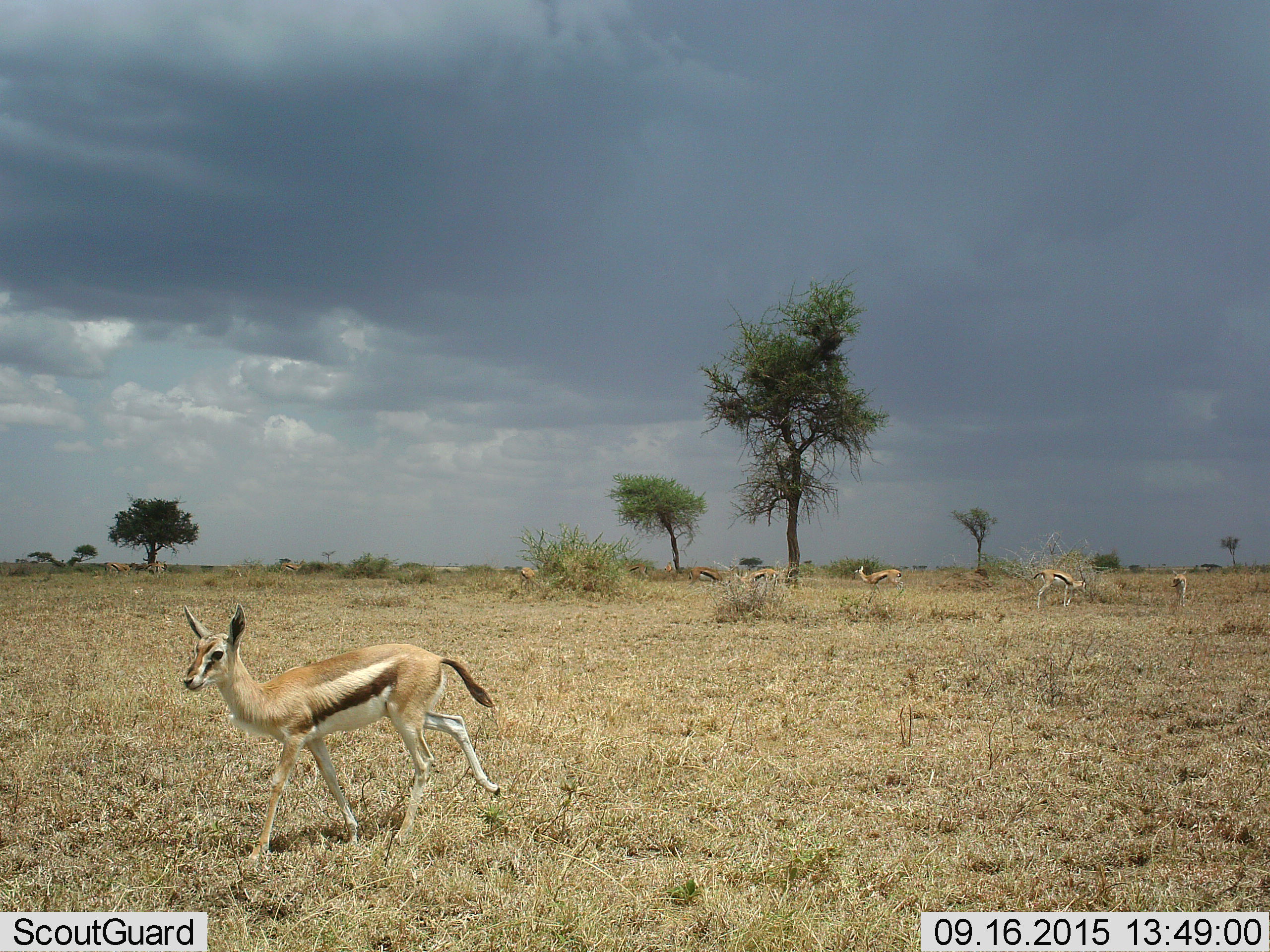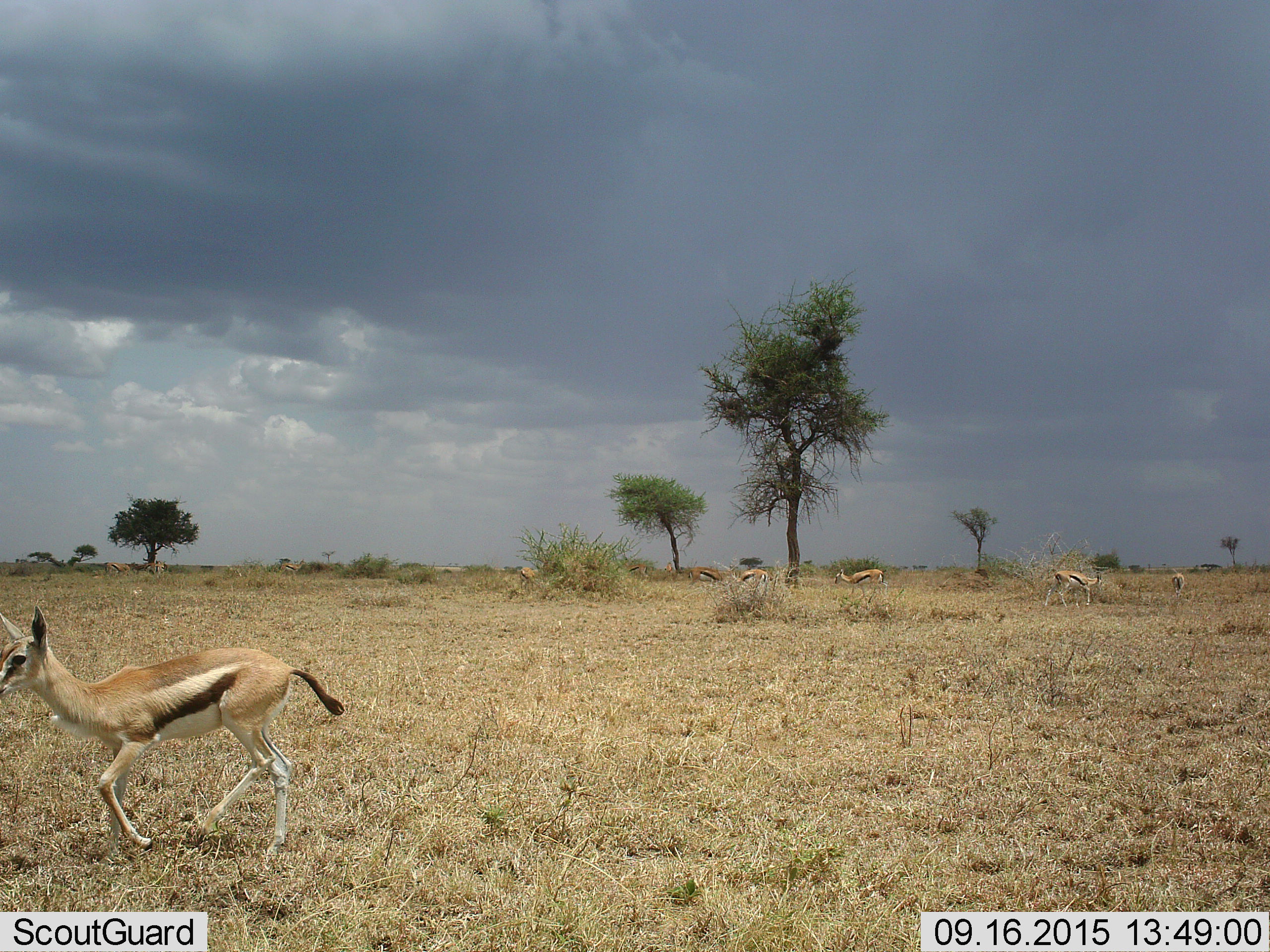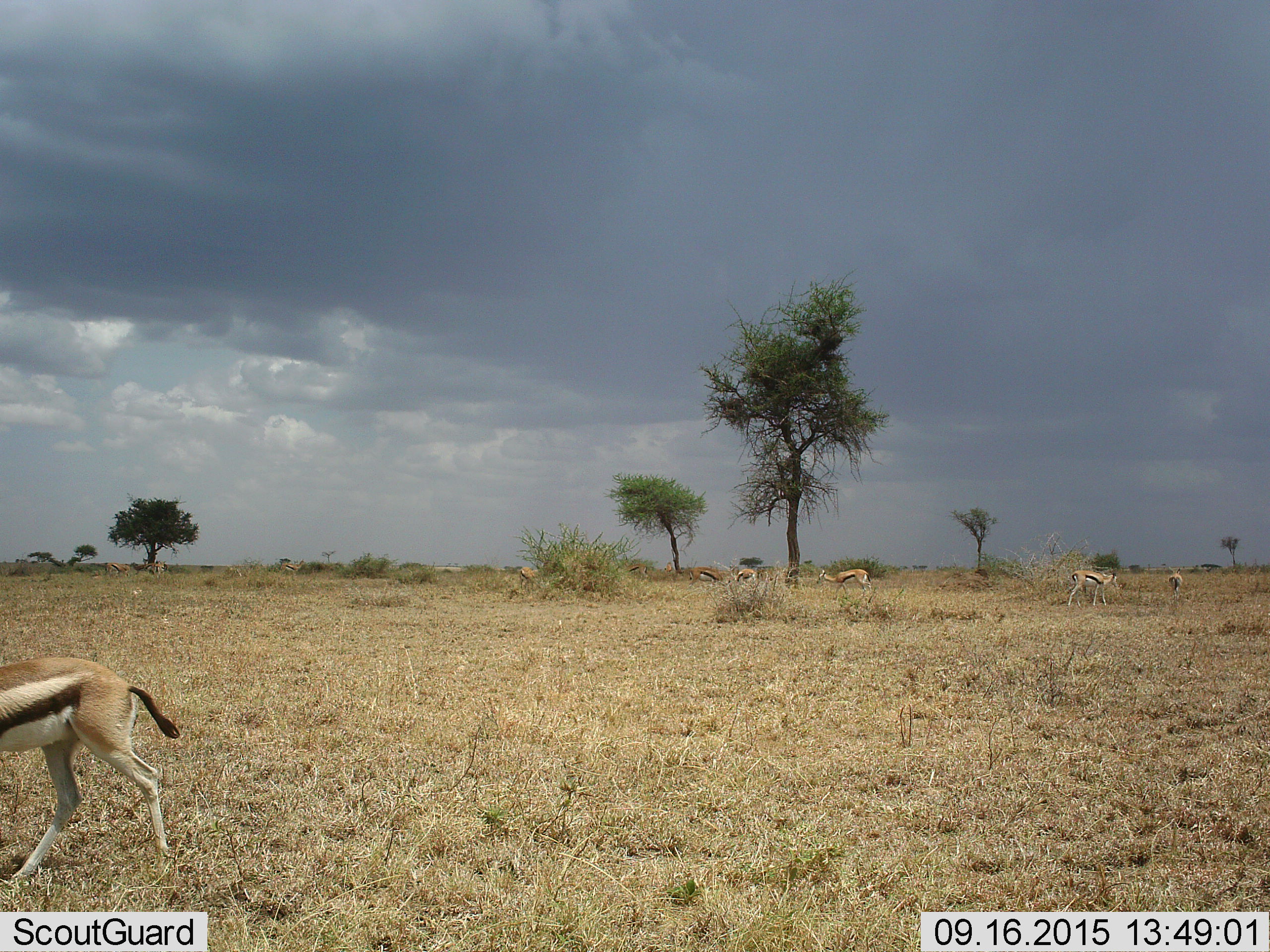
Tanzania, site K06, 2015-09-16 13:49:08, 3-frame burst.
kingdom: Animalia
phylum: Chordata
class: Mammalia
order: Artiodactyla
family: Bovidae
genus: Eudorcas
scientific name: Eudorcas thomsonii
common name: thomson's gazelle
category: gazellethomsons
Gazellethomsons (thomson's gazelle) (Eudorcas thomsonii), count 11-50. Behavior (volunteer vote fractions): standing 78%, resting 0%, moving 89%, interacting 0%. Young present (vote fraction): 22%. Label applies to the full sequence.